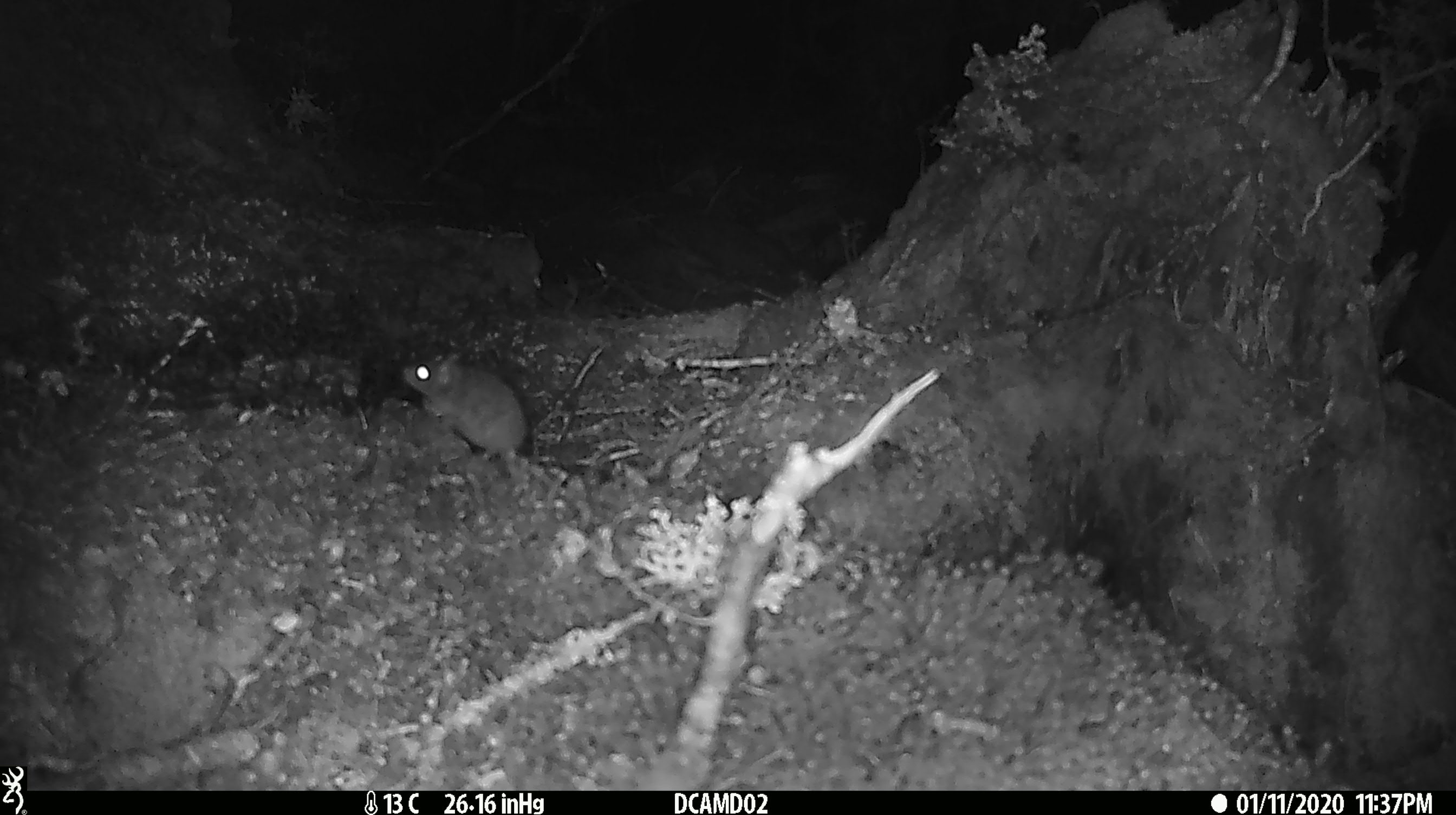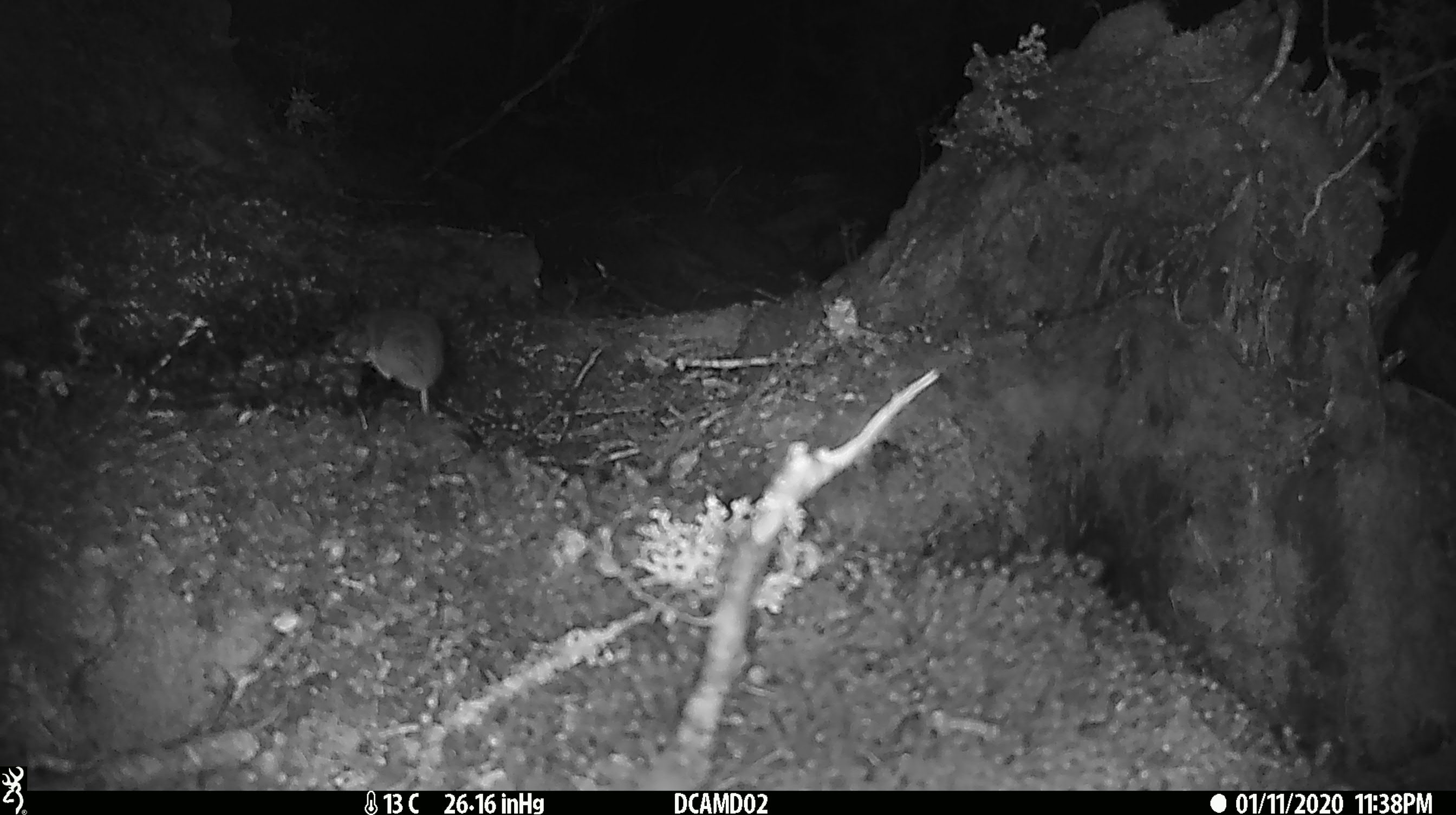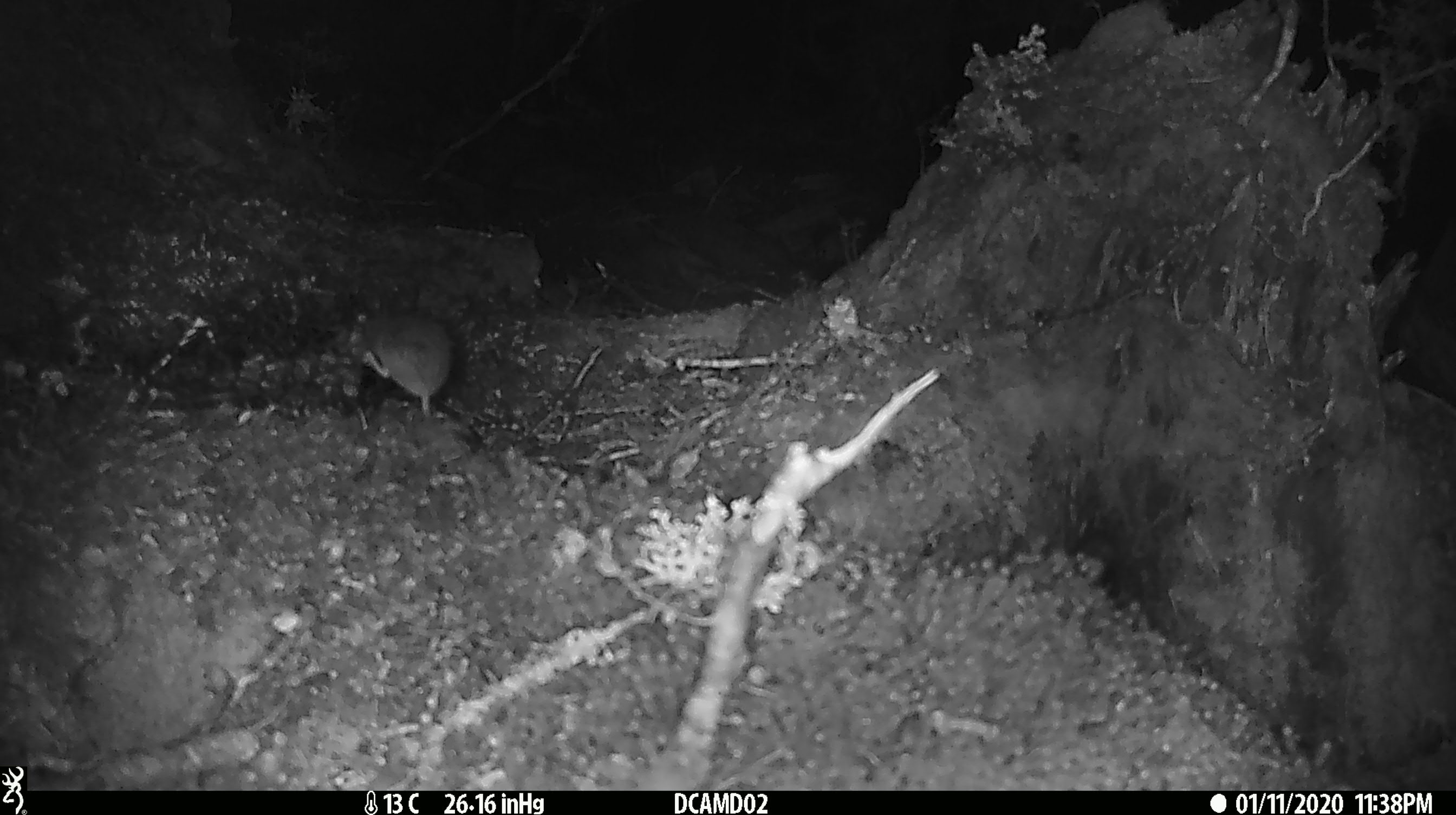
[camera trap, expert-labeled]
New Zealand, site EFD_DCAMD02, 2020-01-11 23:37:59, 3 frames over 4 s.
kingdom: Animalia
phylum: Chordata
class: Mammalia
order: Rodentia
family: Muridae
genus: Mus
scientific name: Mus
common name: mouse